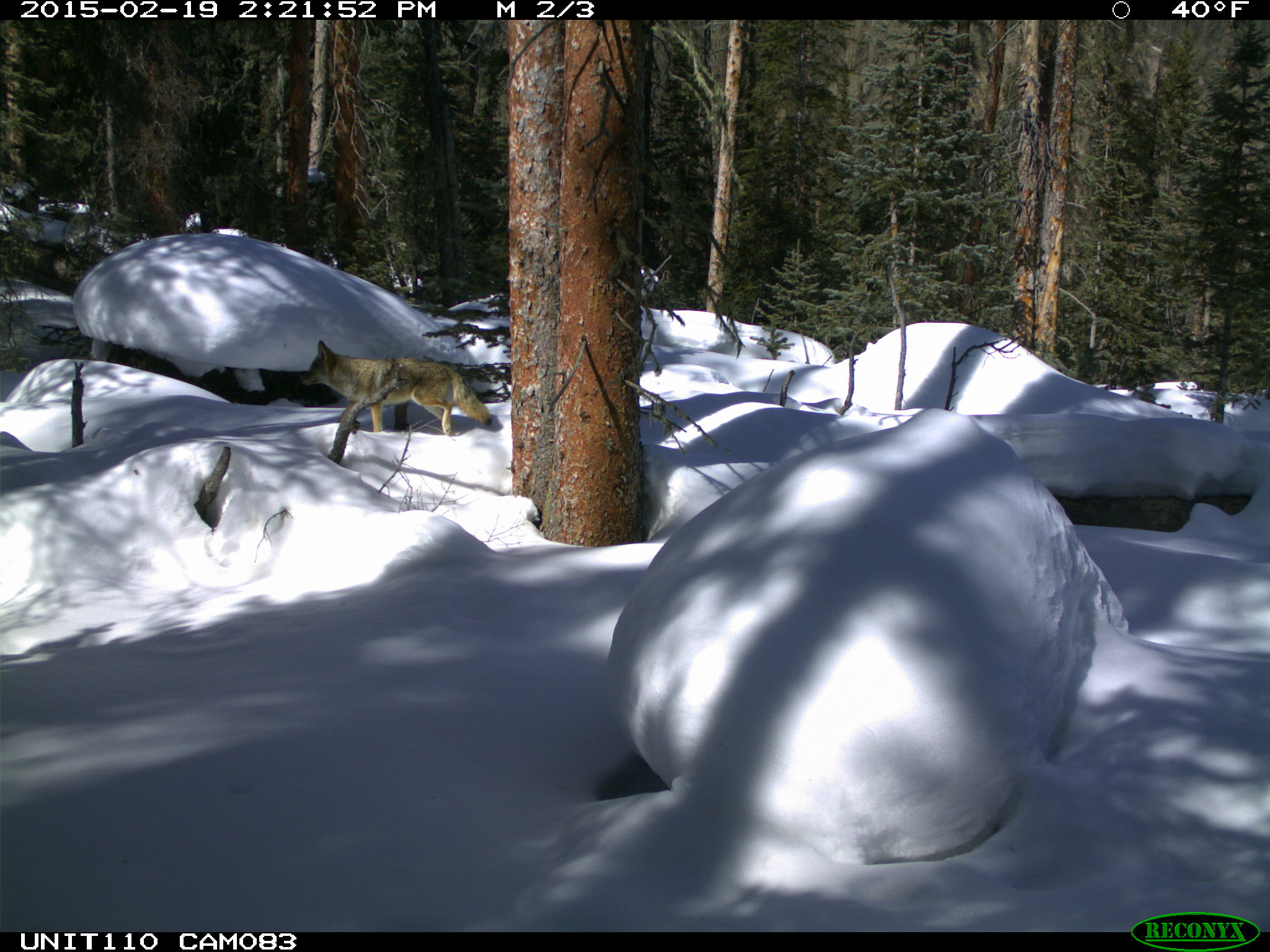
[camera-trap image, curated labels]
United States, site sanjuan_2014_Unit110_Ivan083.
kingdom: Animalia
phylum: Chordata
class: Mammalia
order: Carnivora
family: Canidae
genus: Canis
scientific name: Canis latrans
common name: coyote